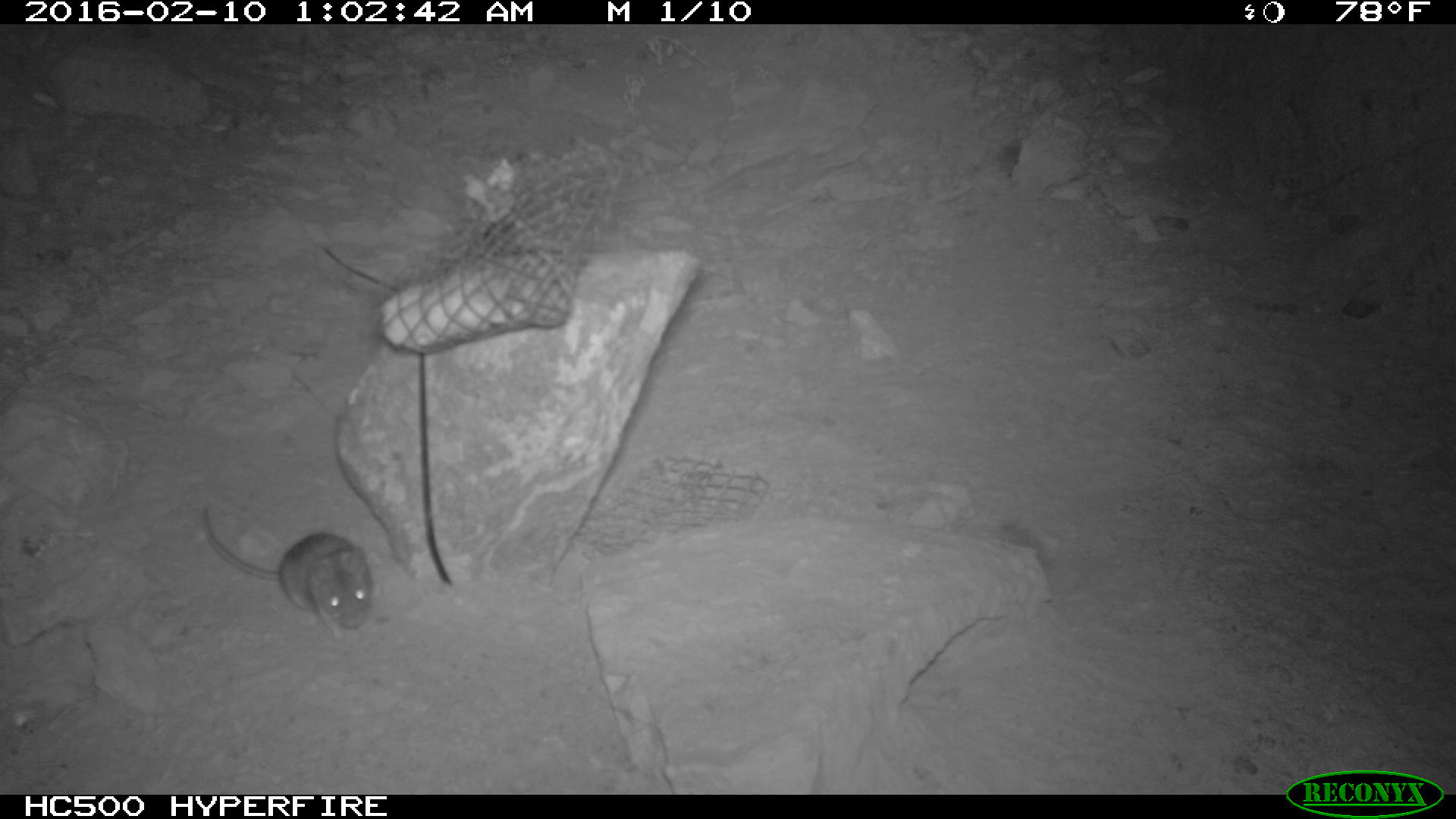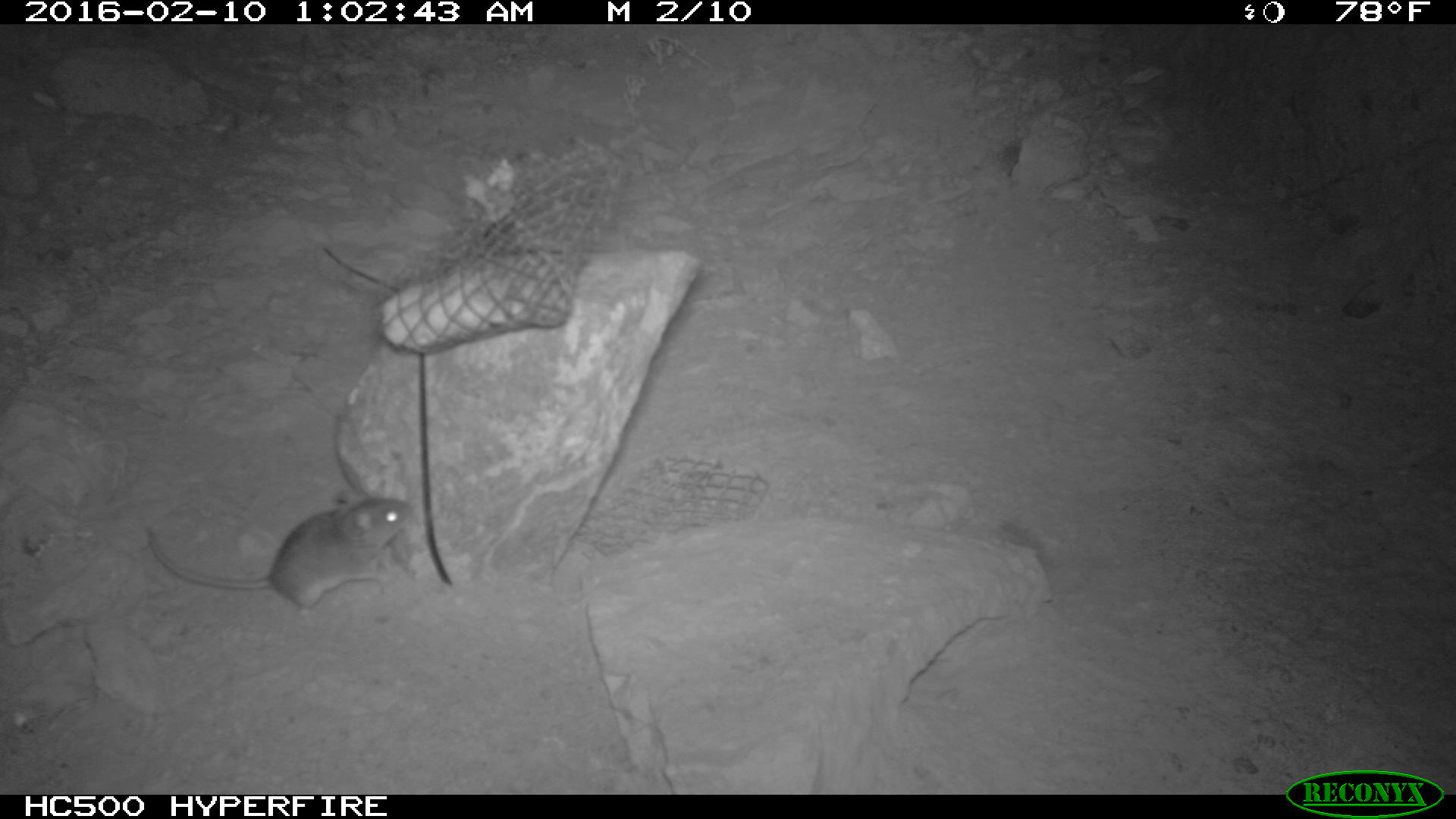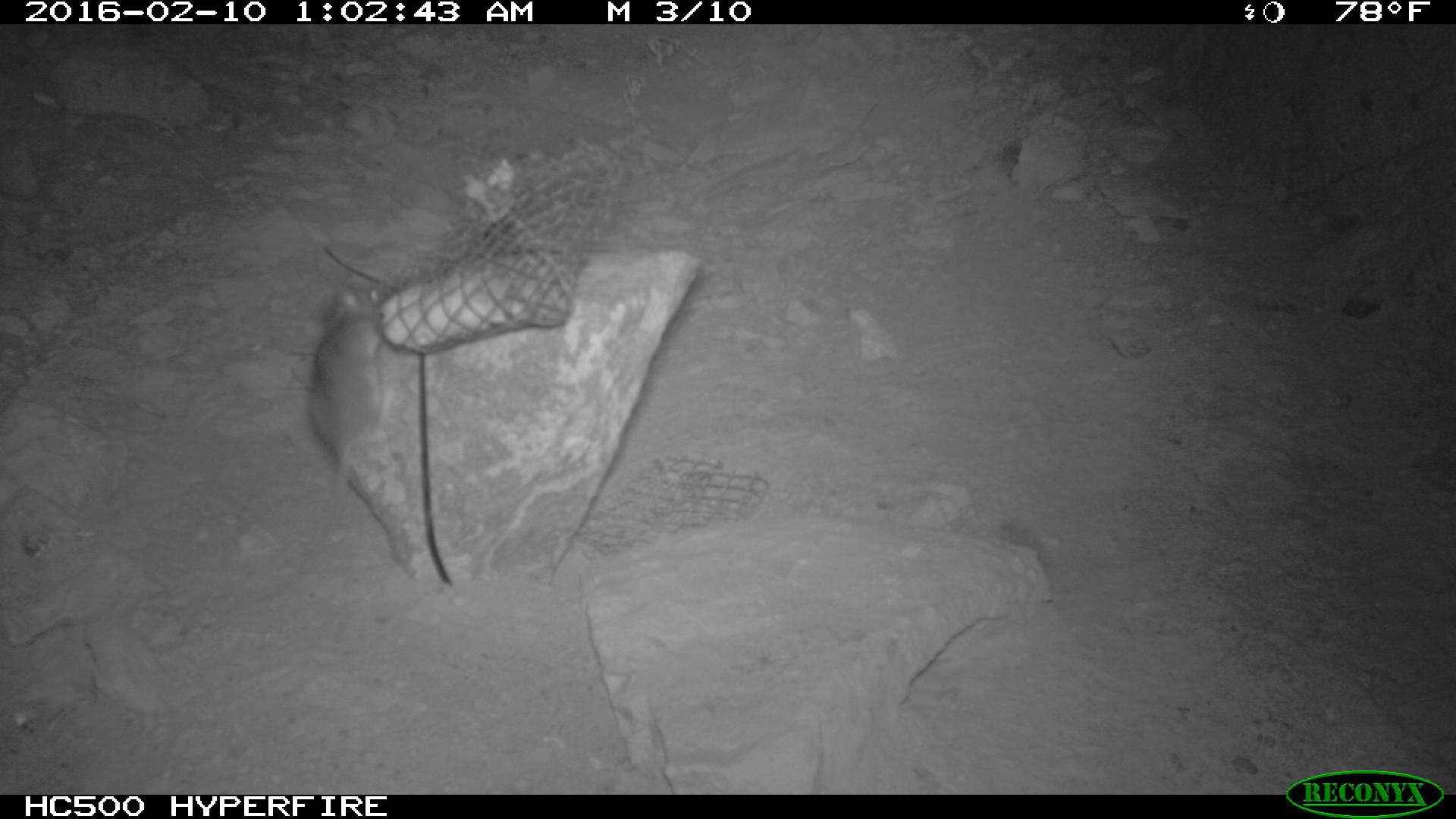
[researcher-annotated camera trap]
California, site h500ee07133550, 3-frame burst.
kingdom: Animalia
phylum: Chordata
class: Mammalia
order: Rodentia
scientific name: Rodentia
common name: rodent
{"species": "rodent (Rodentia)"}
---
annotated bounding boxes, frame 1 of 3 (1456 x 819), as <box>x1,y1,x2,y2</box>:
rodent: <box>201,507,372,638</box>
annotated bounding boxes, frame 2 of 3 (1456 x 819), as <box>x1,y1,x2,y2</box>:
rodent: <box>145,489,413,609</box>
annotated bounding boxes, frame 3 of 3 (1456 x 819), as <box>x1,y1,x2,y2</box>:
rodent: <box>240,278,384,610</box>